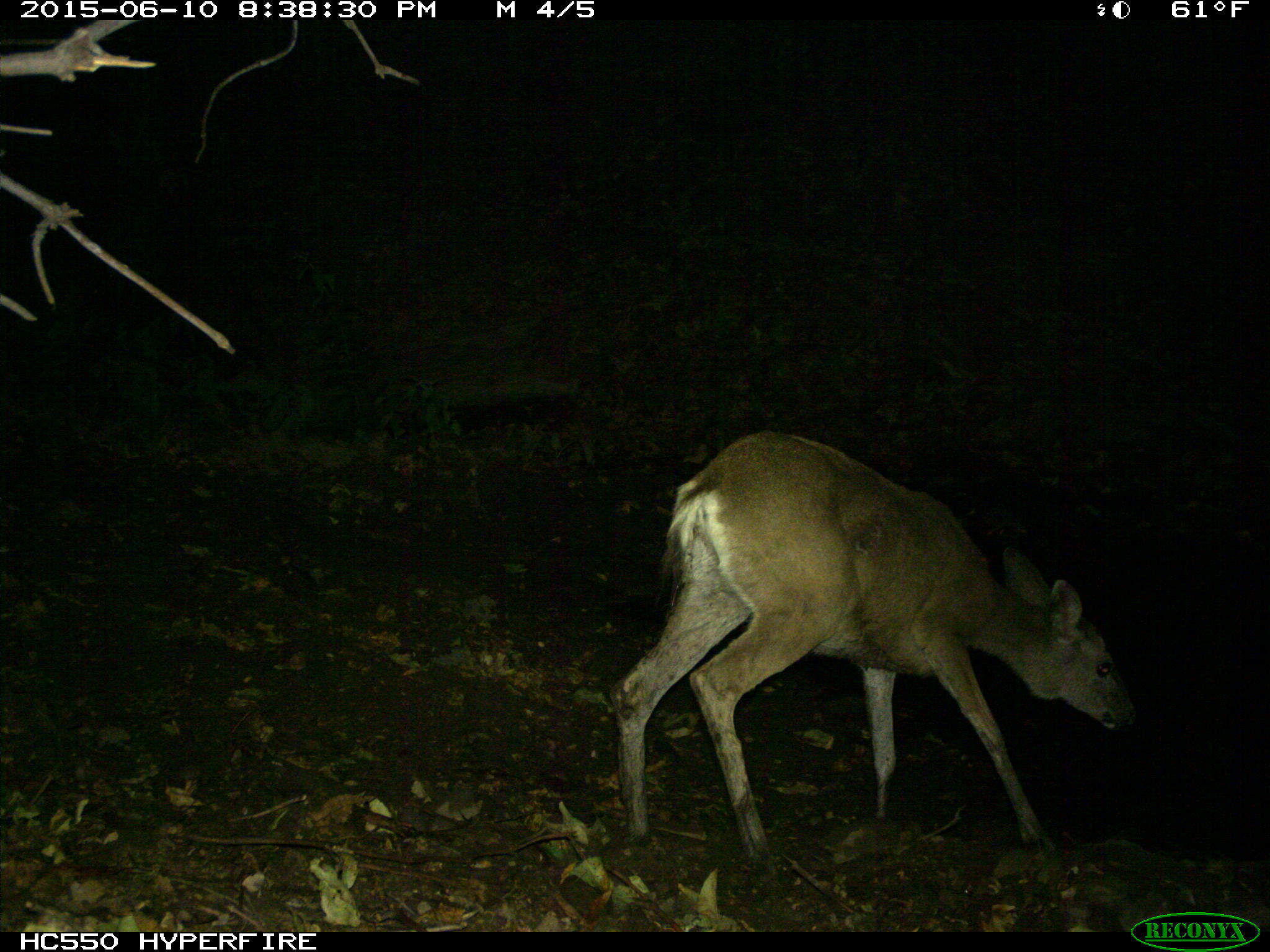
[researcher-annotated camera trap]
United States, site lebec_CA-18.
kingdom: Animalia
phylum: Chordata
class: Mammalia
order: Artiodactyla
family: Cervidae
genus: Odocoileus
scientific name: Odocoileus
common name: deer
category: unidentified deer